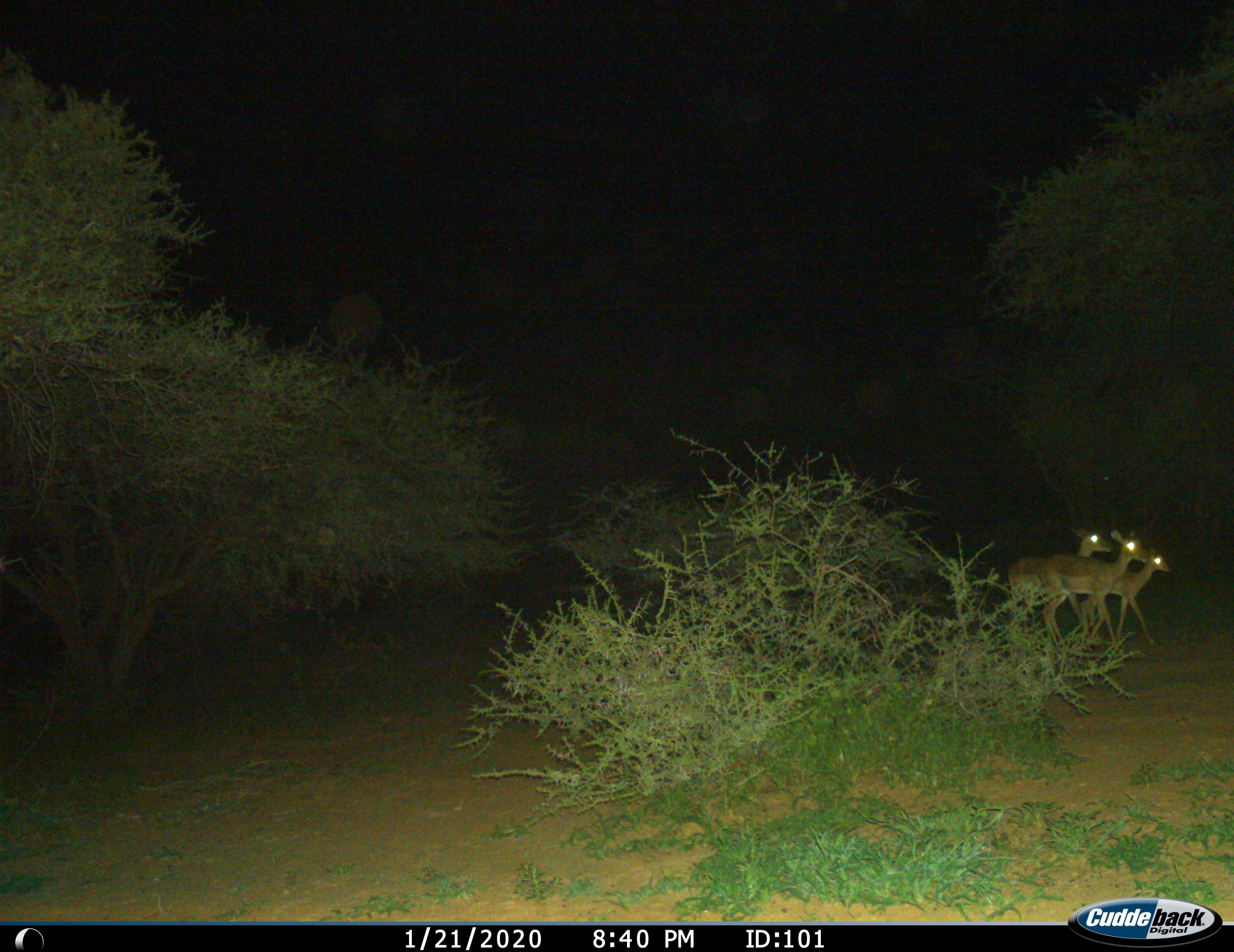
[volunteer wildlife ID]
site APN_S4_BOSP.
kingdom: Animalia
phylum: Chordata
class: Mammalia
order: Artiodactyla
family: Bovidae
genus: Aepyceros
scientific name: Aepyceros melampus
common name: impala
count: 3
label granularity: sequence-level